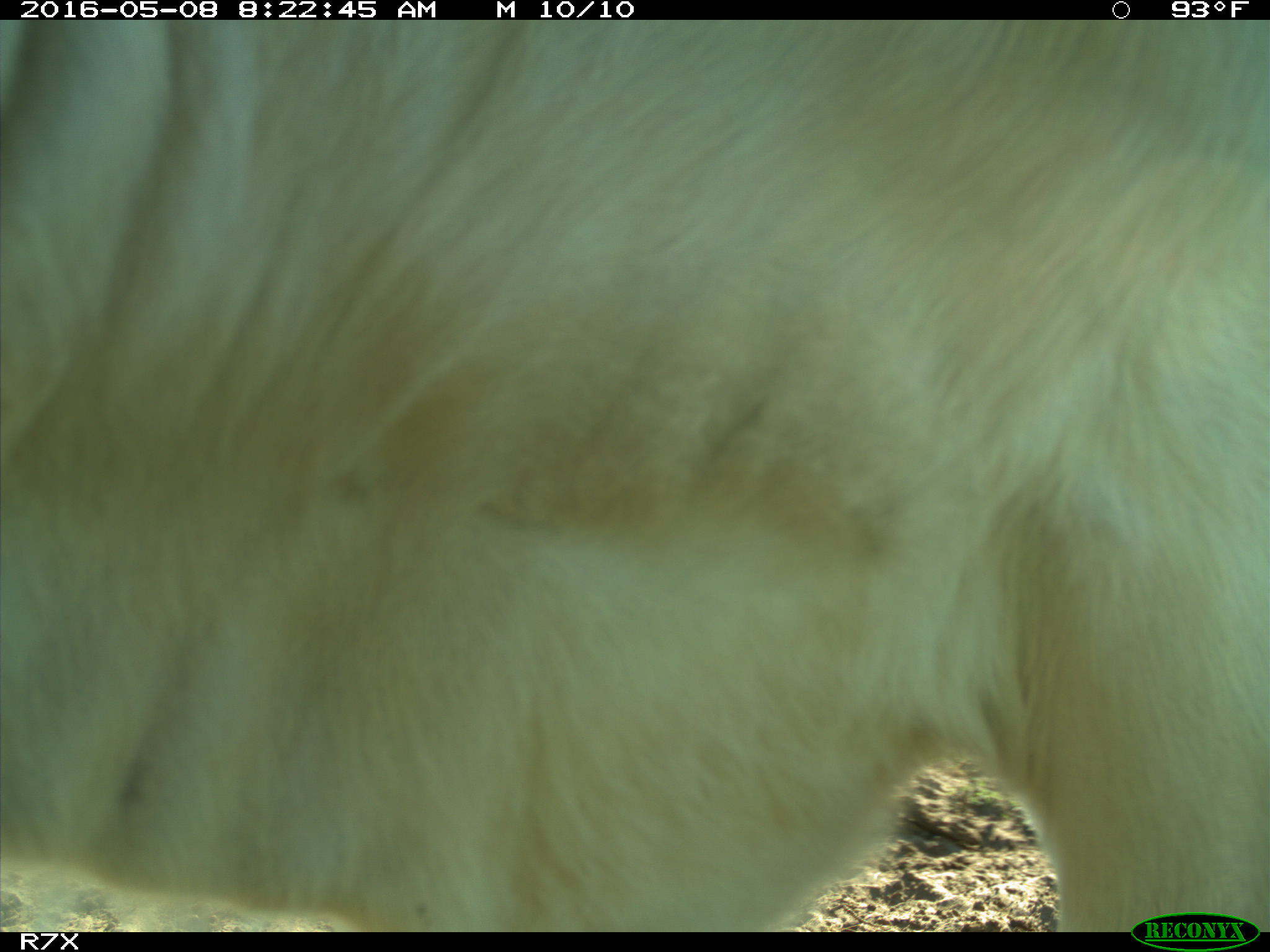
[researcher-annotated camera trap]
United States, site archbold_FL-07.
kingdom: Animalia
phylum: Chordata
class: Mammalia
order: Artiodactyla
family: Bovidae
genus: Bos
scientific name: Bos taurus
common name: domestic cow